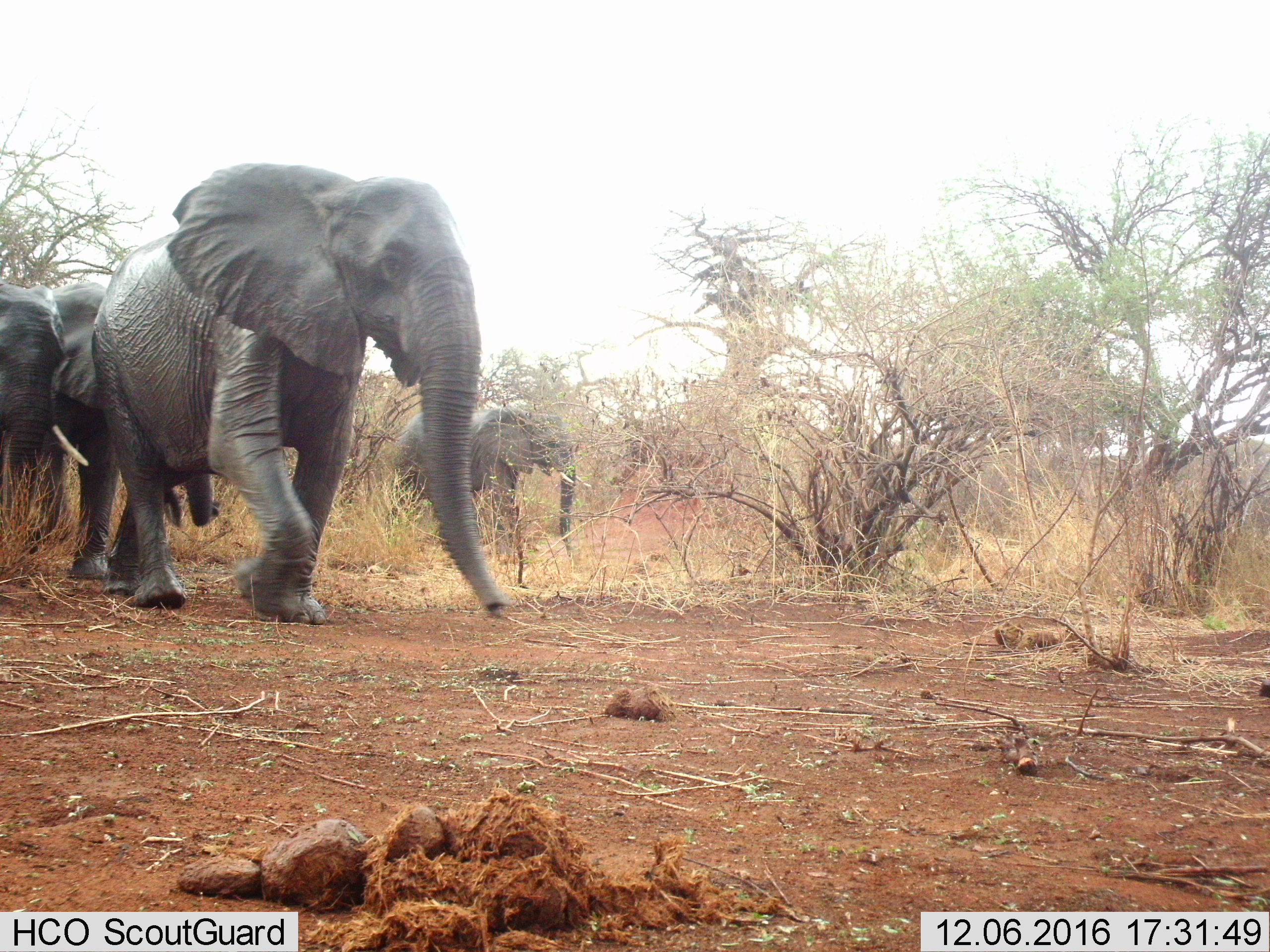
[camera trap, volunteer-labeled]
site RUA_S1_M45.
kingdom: Animalia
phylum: Chordata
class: Mammalia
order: Proboscidea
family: Elephantidae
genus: Loxodonta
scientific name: Loxodonta africana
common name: african bush elephant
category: elephant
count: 3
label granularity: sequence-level